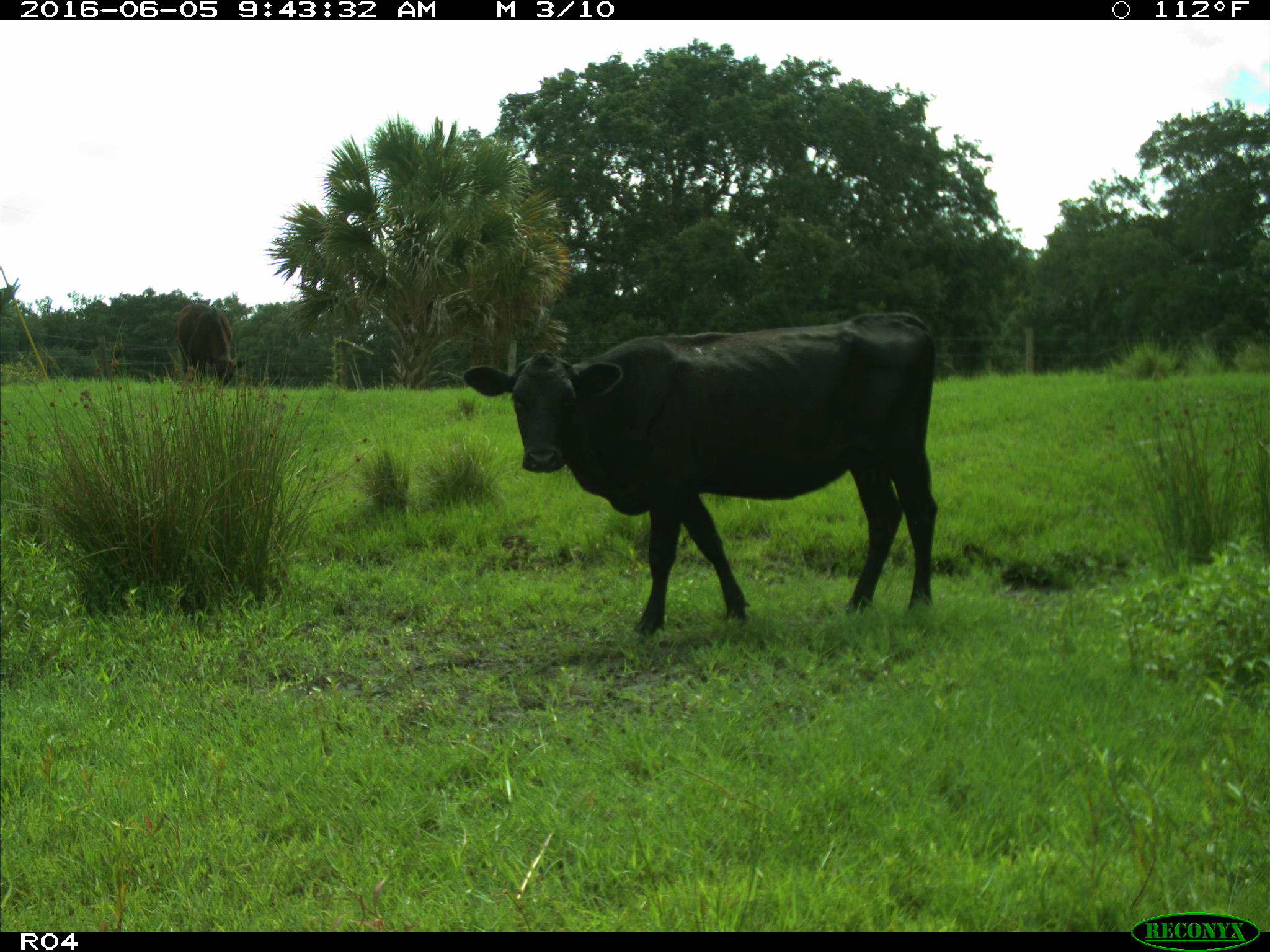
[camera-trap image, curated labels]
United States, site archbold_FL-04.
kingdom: Animalia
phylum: Chordata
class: Mammalia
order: Artiodactyla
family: Bovidae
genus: Bos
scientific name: Bos taurus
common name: domestic cow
Bos taurus (domestic cow).